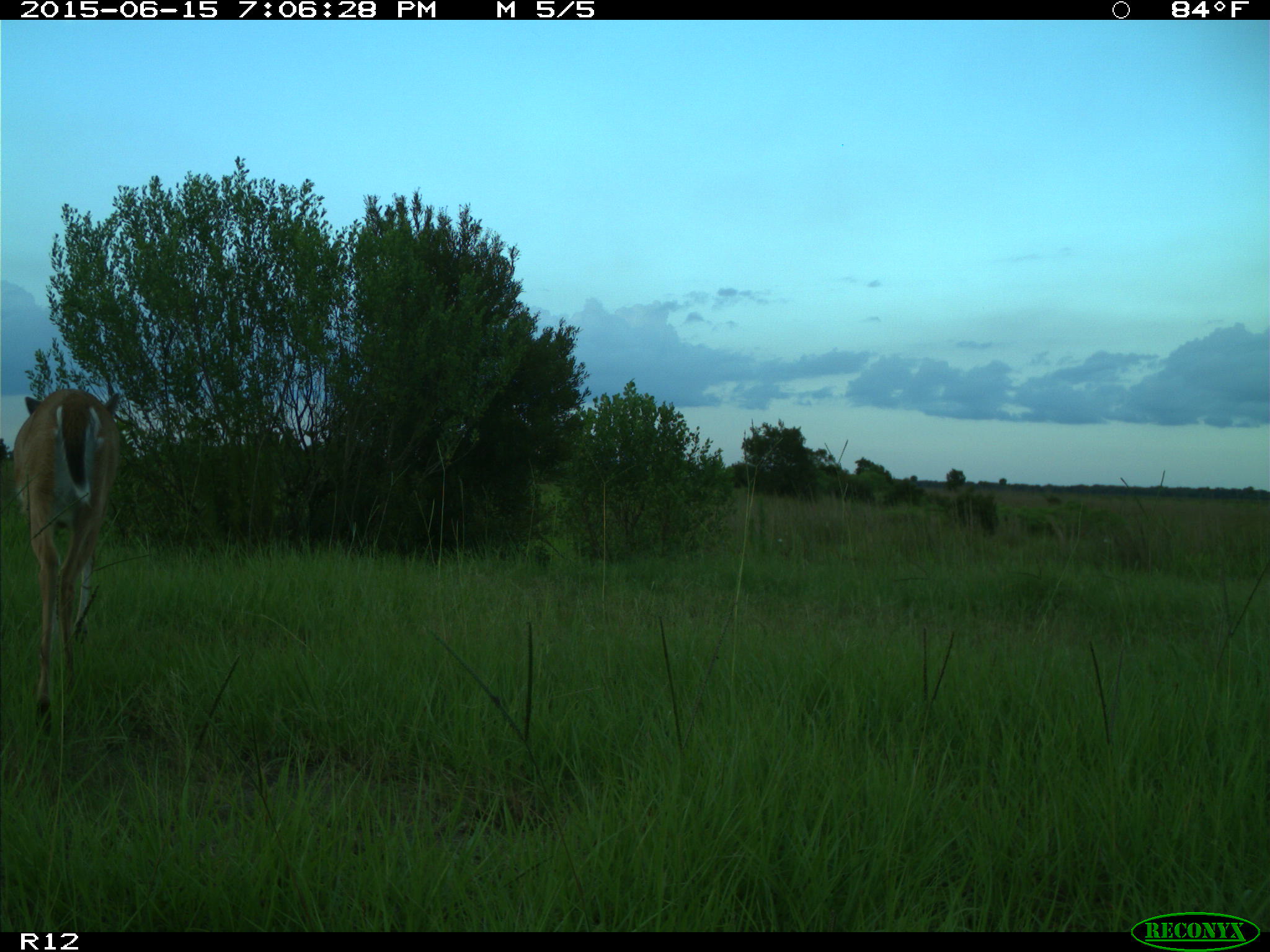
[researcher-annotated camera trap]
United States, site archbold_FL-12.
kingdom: Animalia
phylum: Chordata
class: Mammalia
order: Artiodactyla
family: Cervidae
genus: Odocoileus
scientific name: Odocoileus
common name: deer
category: unidentified deer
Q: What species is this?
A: Unidentified deer (deer) (Odocoileus).